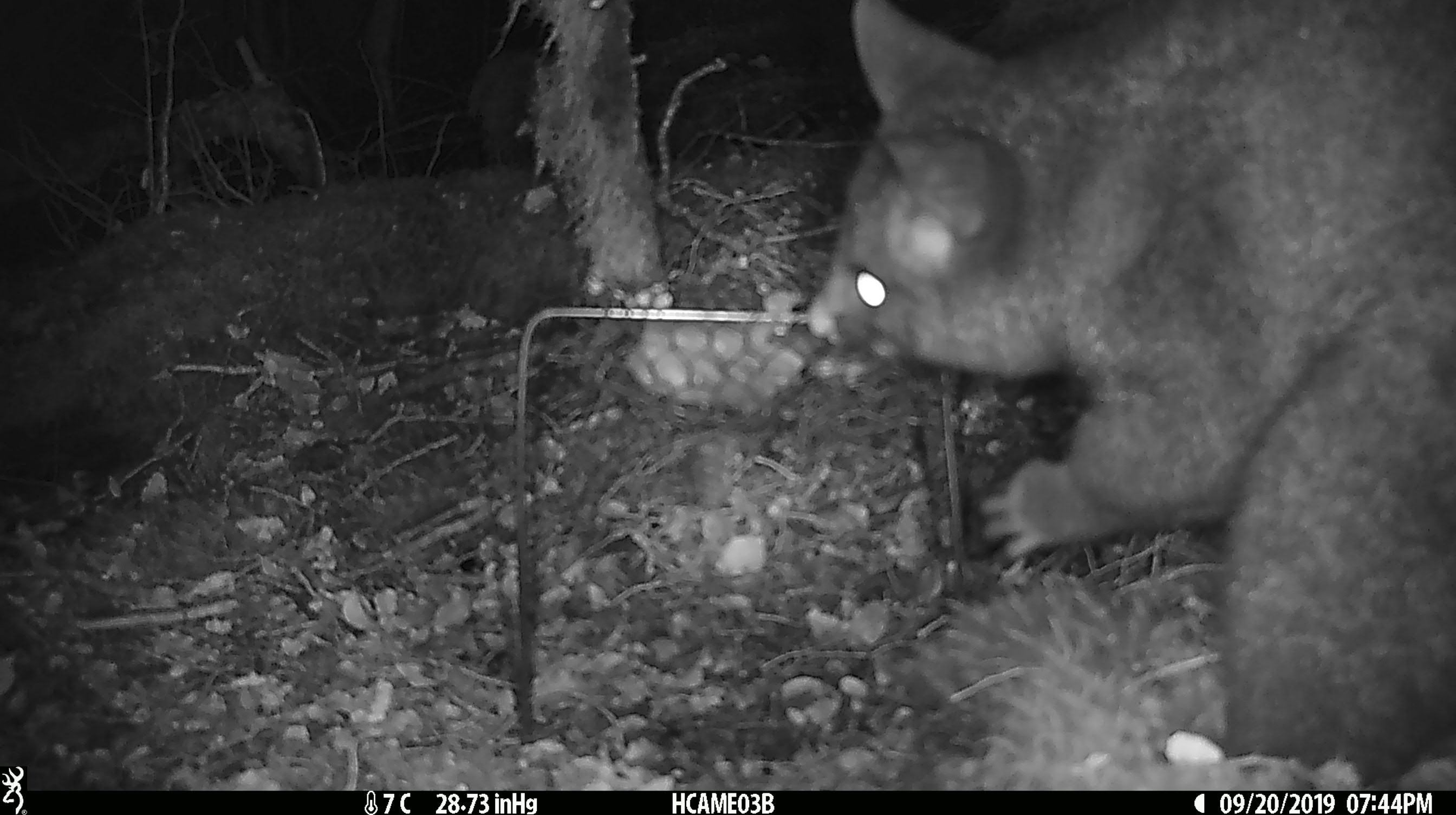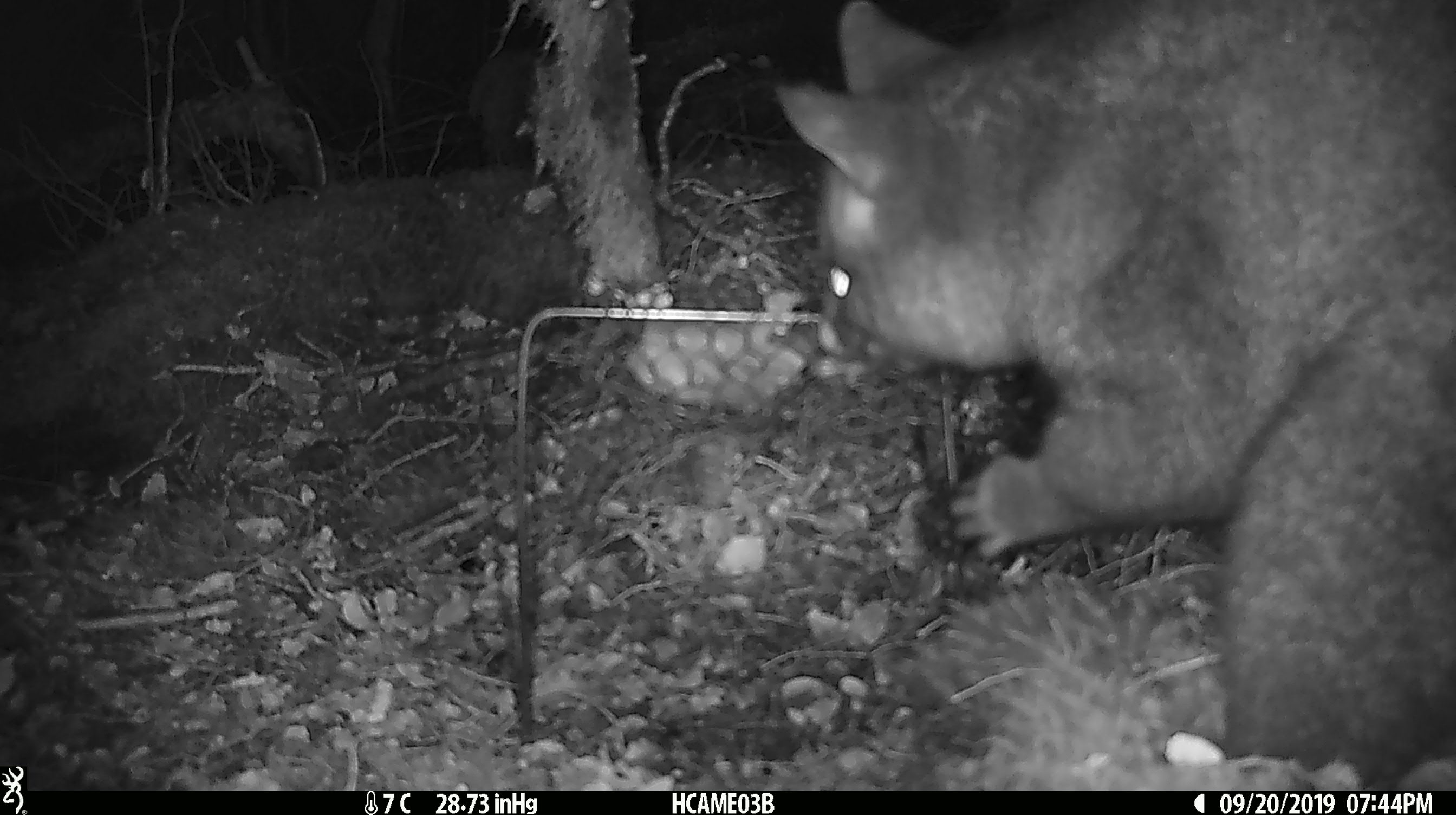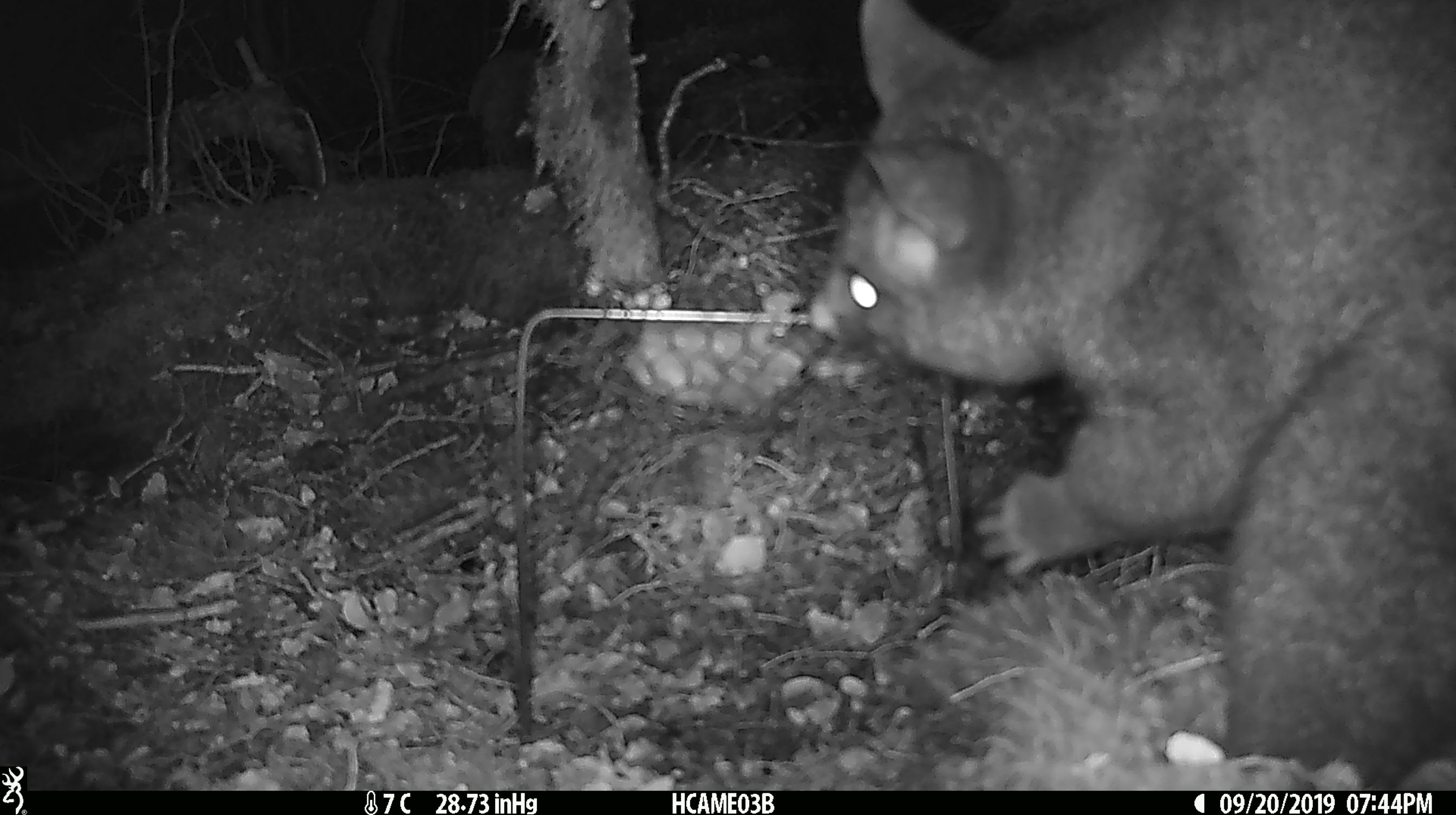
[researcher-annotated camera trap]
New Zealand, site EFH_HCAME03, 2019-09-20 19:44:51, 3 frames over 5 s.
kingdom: Animalia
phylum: Chordata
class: Mammalia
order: Diprotodontia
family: Phalangeridae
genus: Trichosurus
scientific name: Trichosurus vulpecula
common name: common brushtail possum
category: possum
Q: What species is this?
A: Possum (common brushtail possum) (Trichosurus vulpecula).